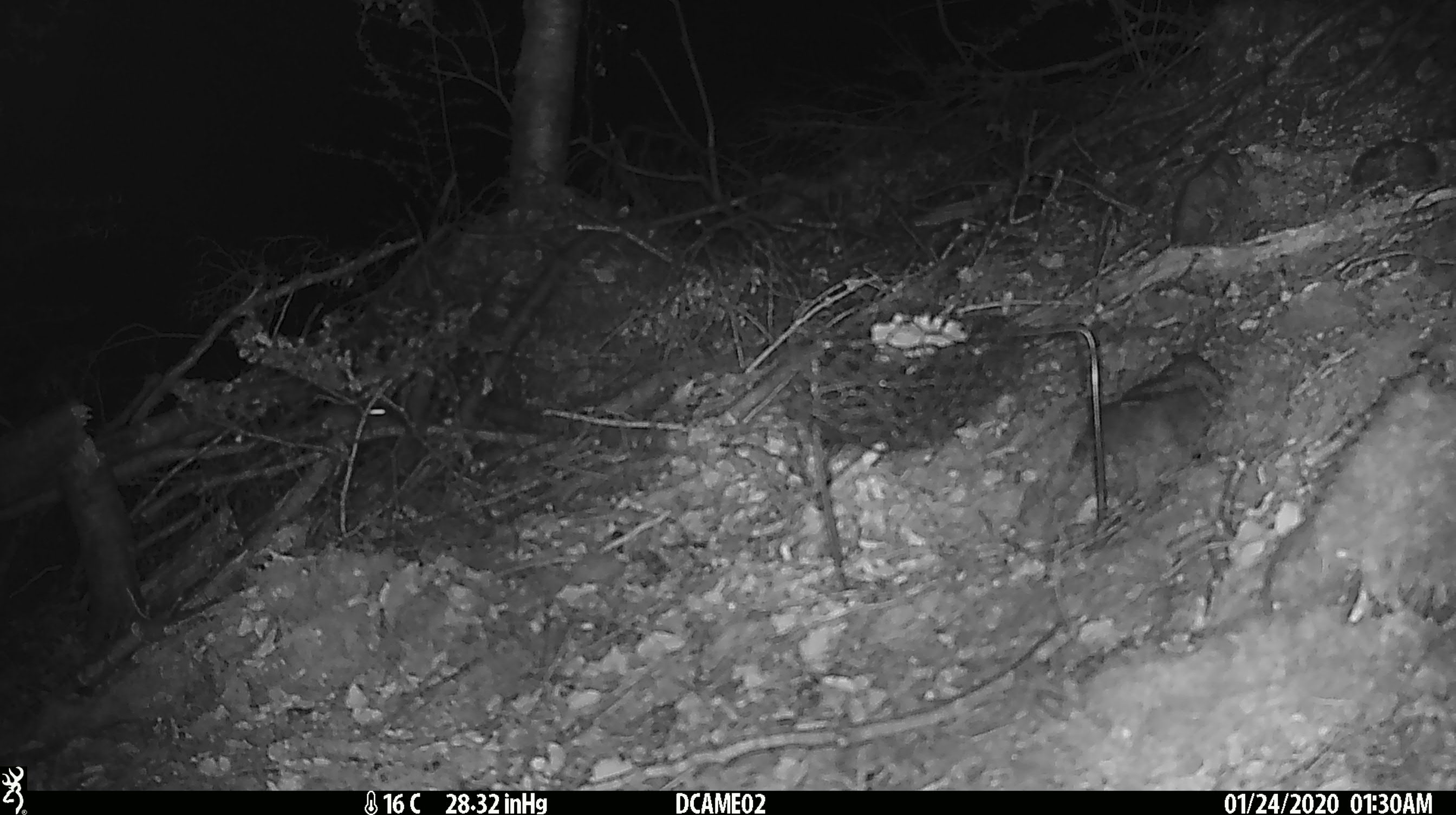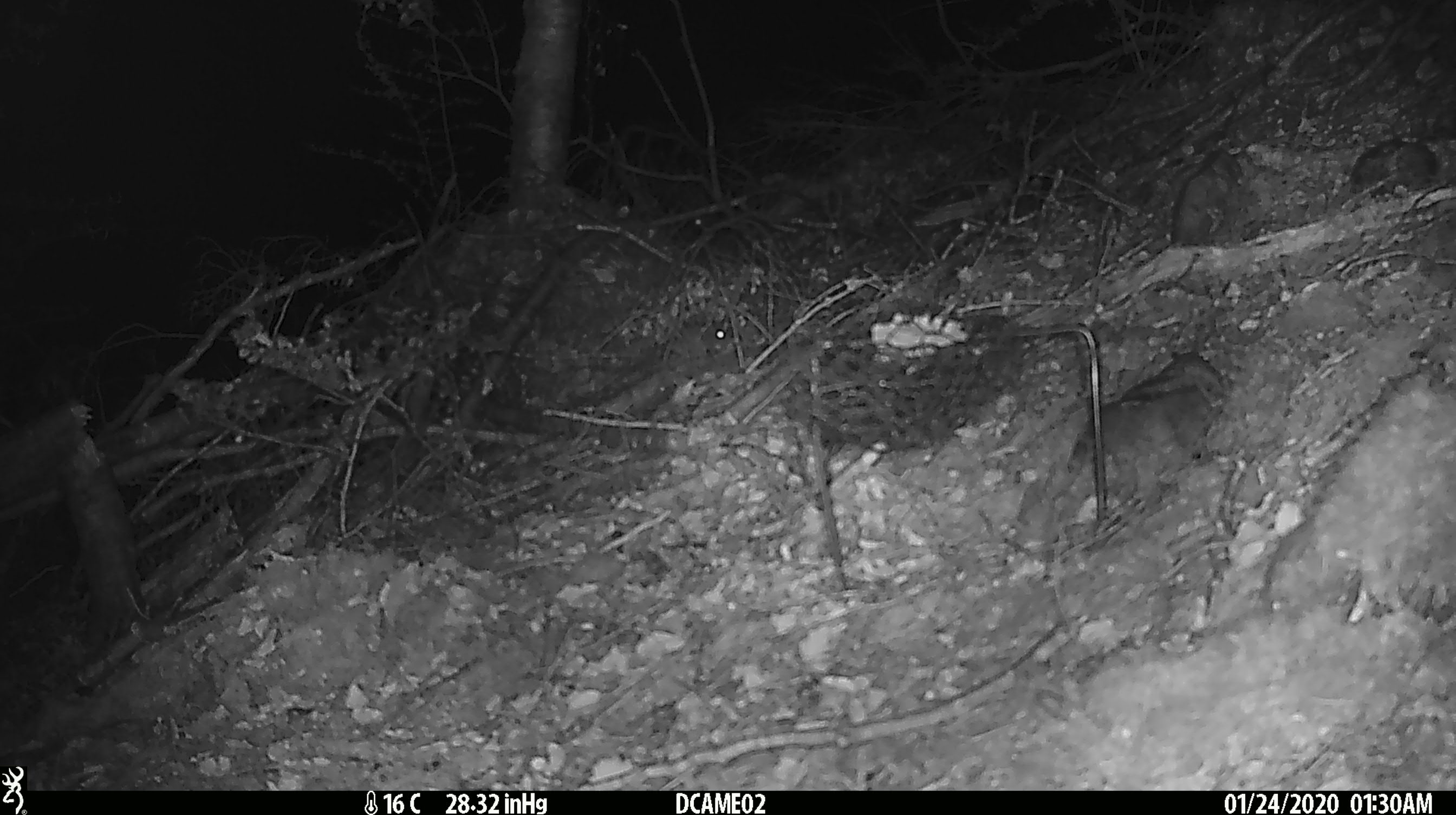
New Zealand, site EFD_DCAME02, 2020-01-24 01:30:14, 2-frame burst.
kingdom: Animalia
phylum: Chordata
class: Mammalia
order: Rodentia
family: Muridae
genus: Mus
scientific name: Mus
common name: mouse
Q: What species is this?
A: Mouse (Mus).